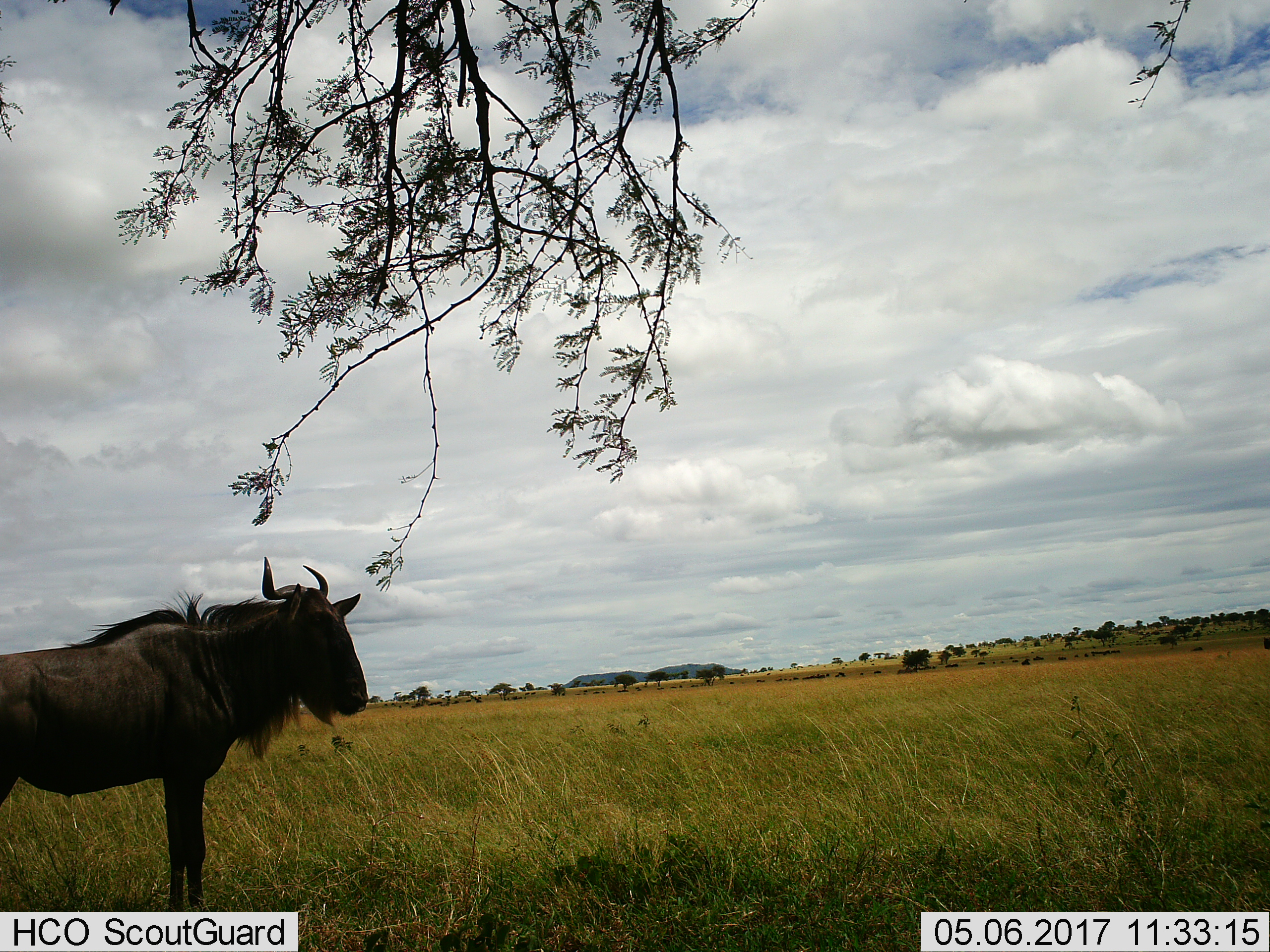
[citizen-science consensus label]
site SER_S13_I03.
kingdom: Animalia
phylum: Chordata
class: Mammalia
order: Artiodactyla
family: Bovidae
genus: Connochaetes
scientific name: Connochaetes taurinus taurinus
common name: blue wildebeest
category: wildebeestblue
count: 1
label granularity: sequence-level